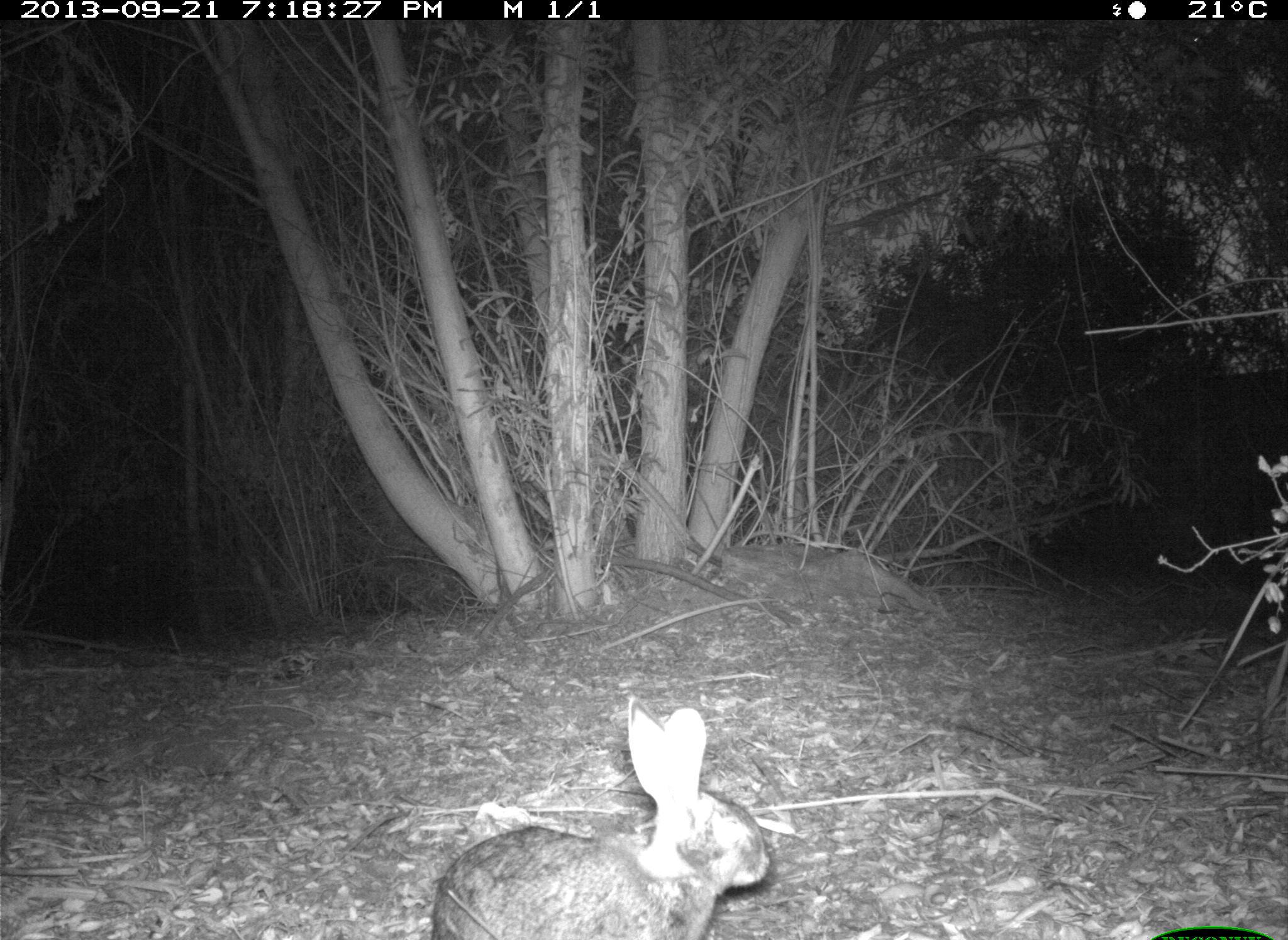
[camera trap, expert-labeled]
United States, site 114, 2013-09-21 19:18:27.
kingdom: Animalia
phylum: Chordata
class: Mammalia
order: Lagomorpha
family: Leporidae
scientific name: Leporidae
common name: rabbits and hares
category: rabbit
Rabbit (rabbits and hares) (Leporidae).